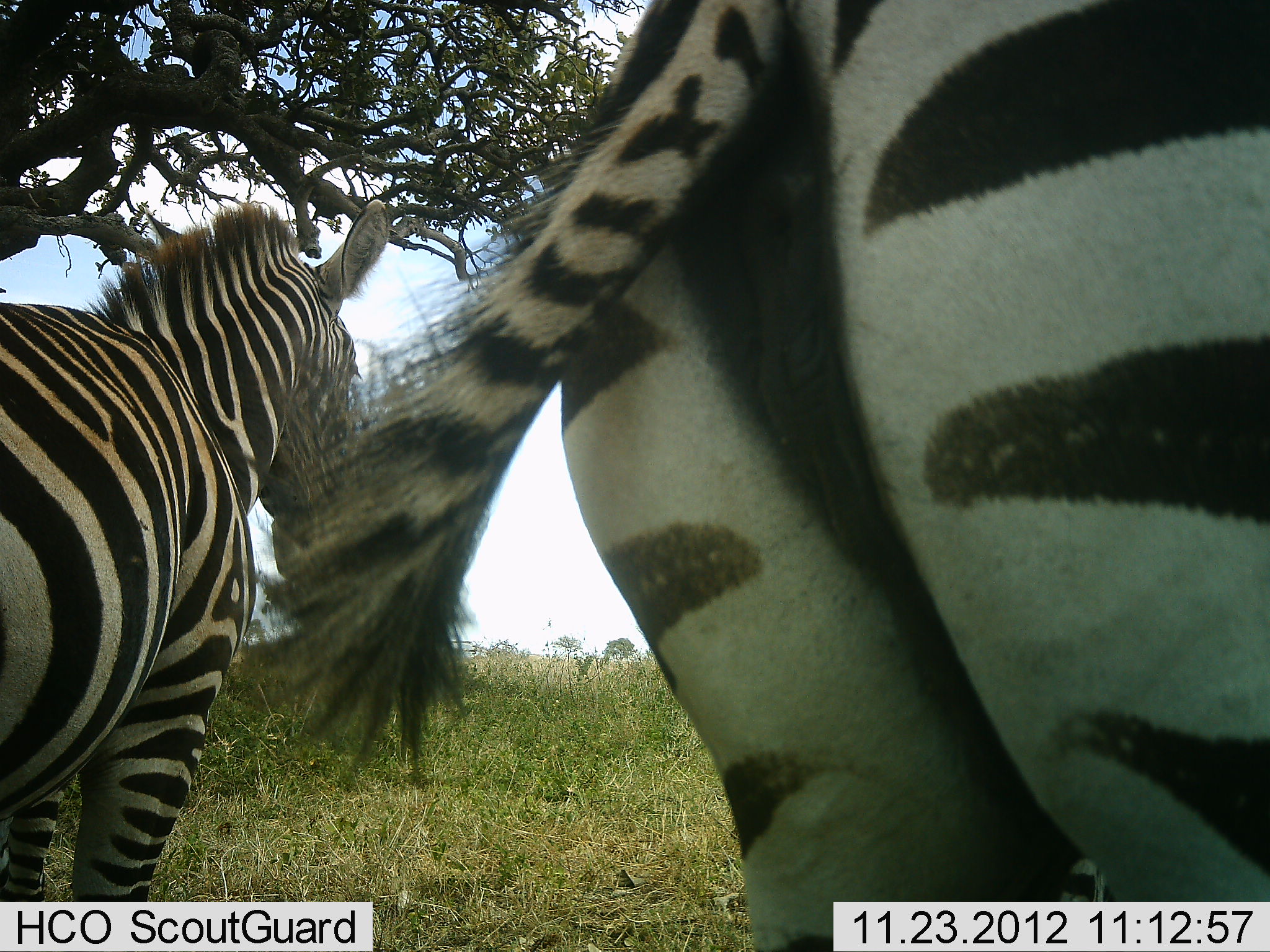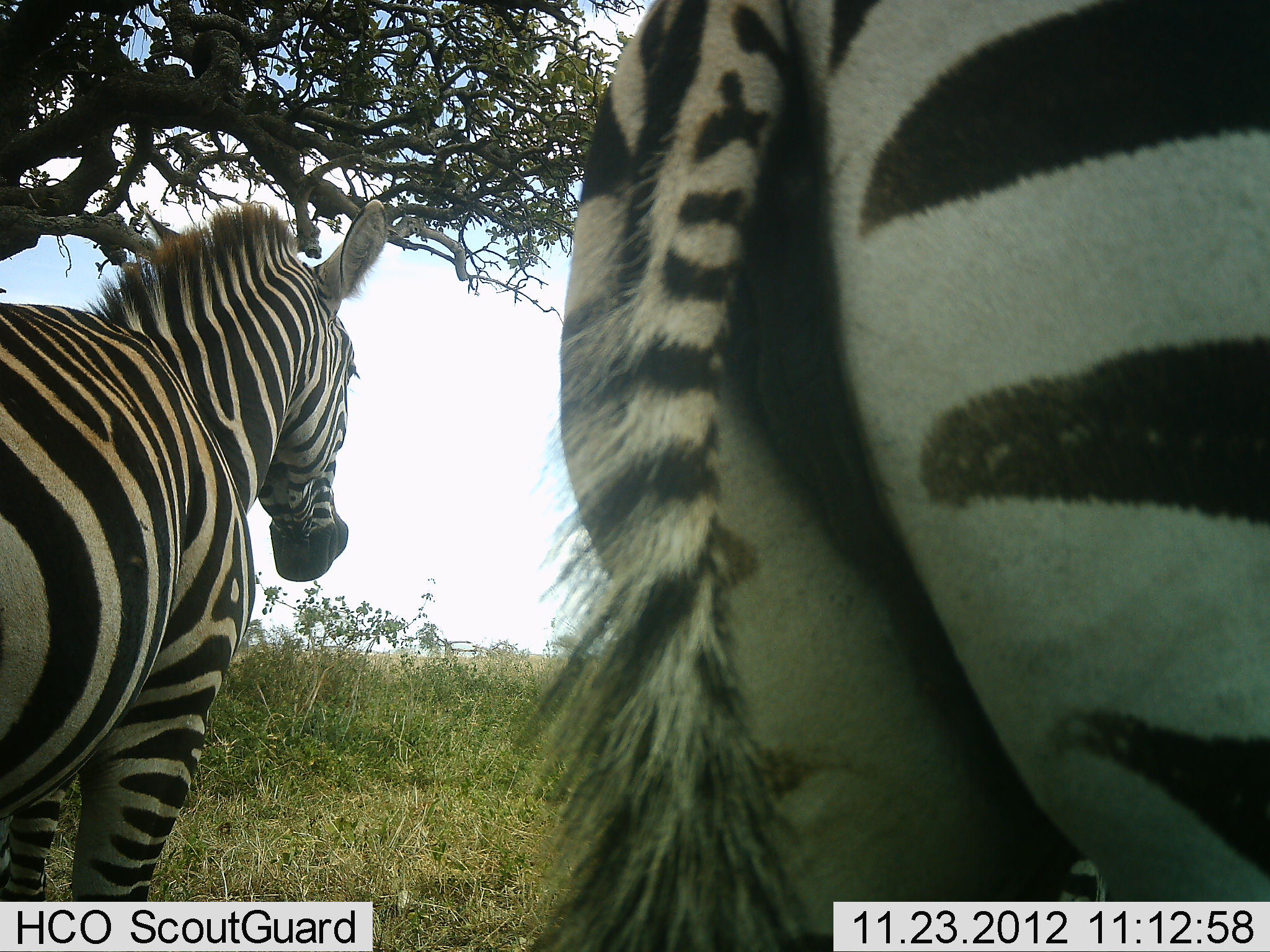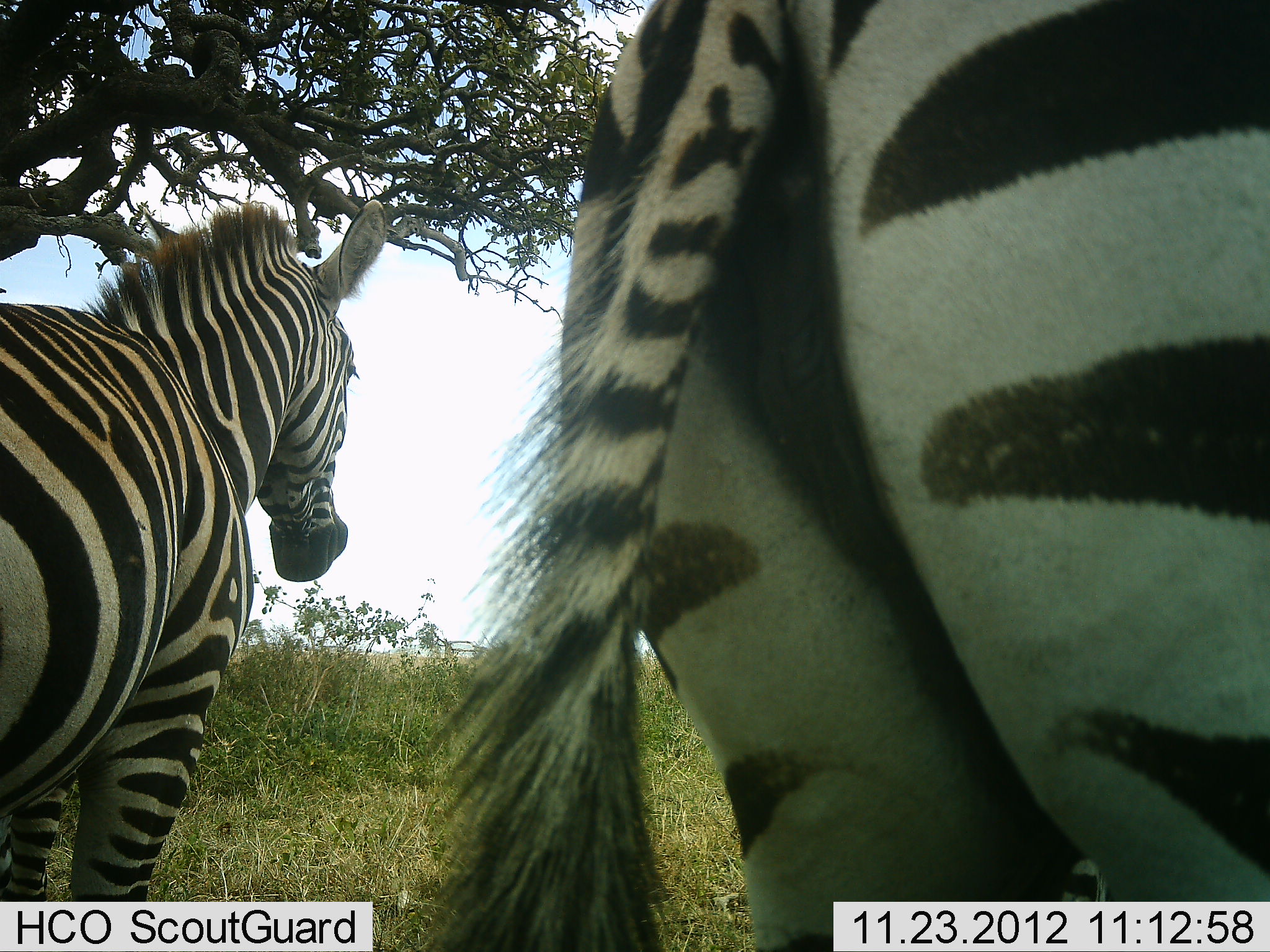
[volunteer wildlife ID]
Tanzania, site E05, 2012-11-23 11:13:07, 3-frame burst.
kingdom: Animalia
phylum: Chordata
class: Mammalia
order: Perissodactyla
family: Equidae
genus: Equus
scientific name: Equus quagga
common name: plains zebra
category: zebra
Zebra (plains zebra) (Equus quagga), count 2. Behavior (volunteer vote fractions): standing 100%, resting 0%, moving 0%, interacting 10%. Young present (vote fraction): 0%. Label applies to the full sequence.